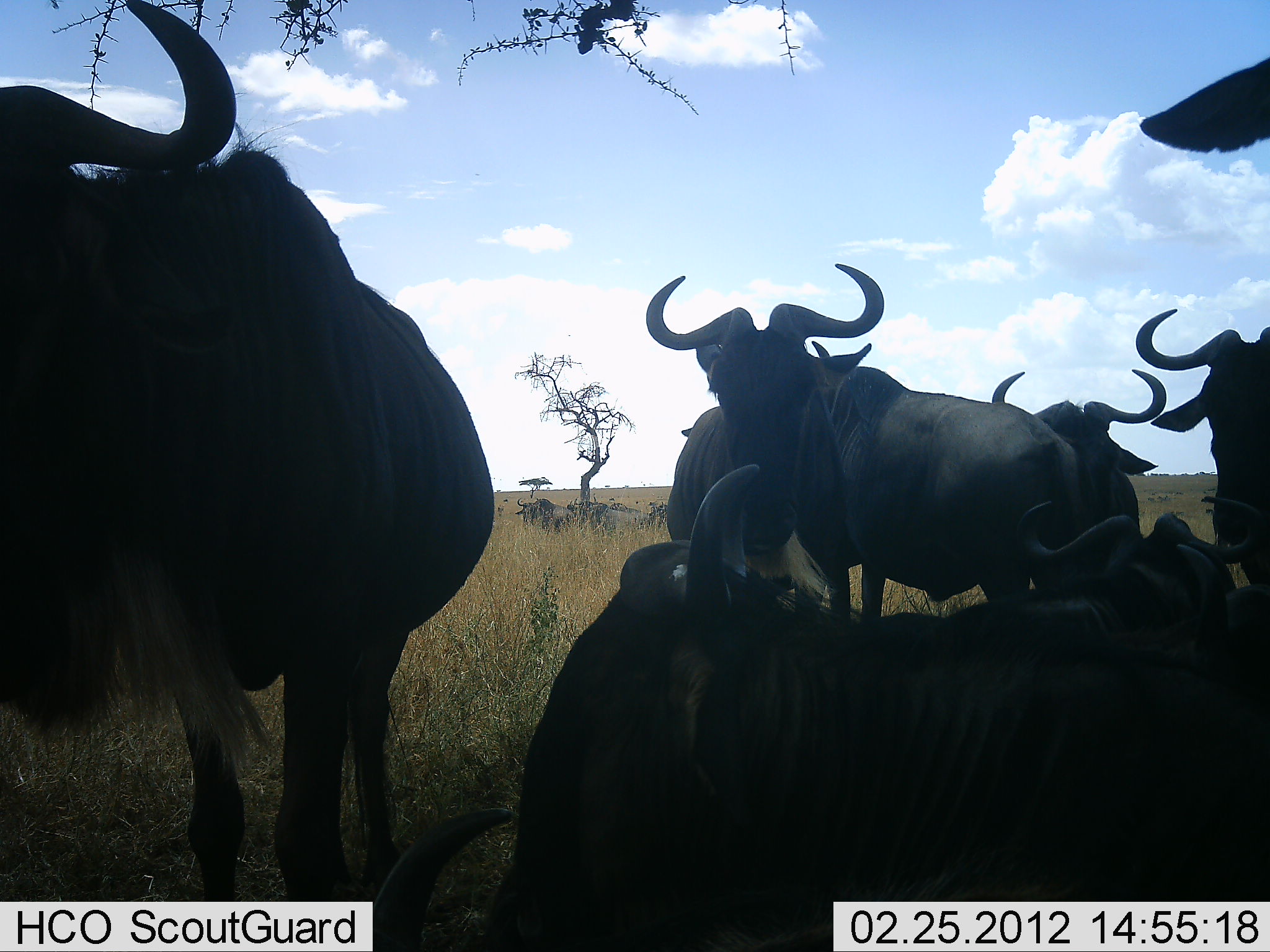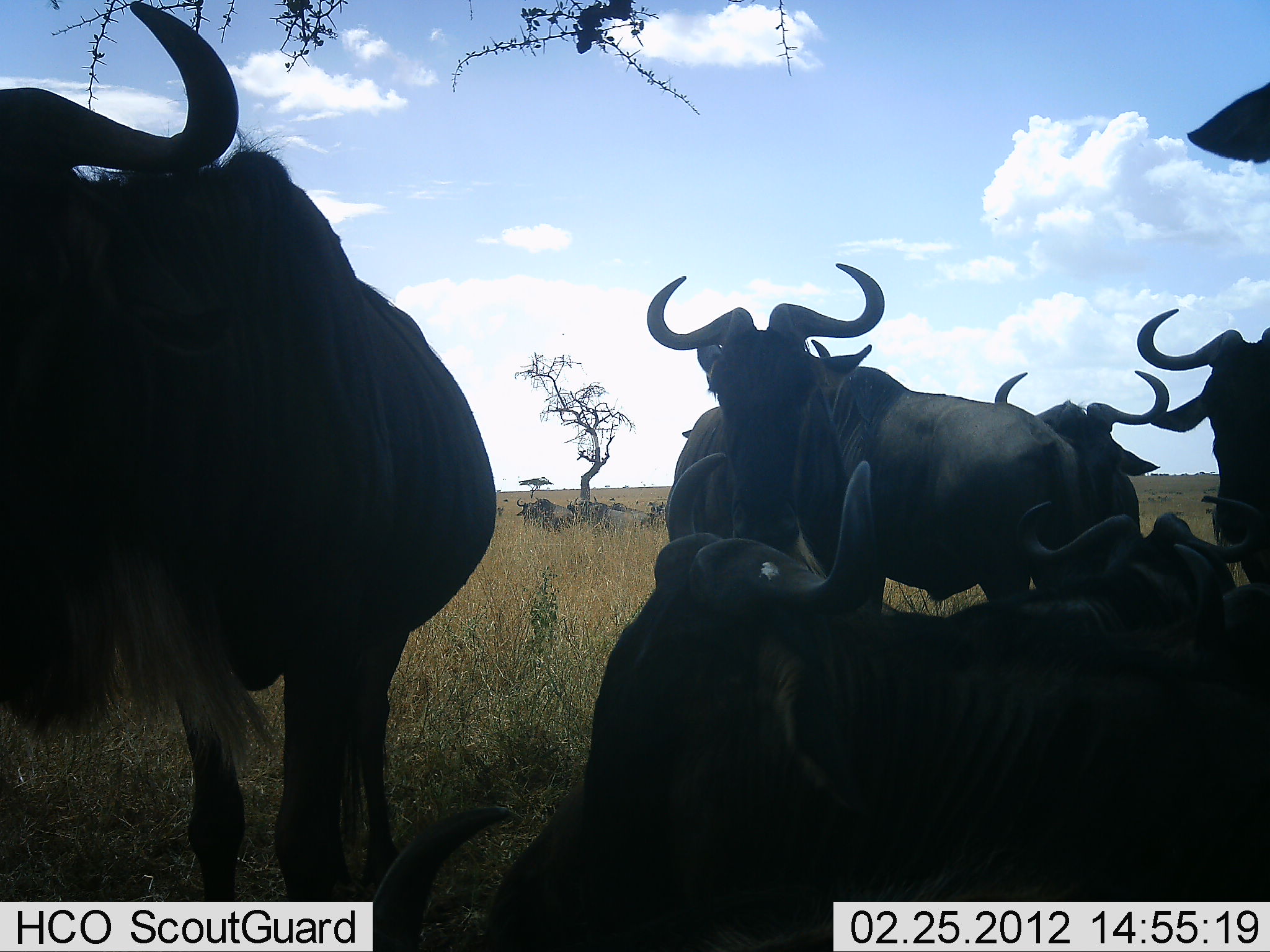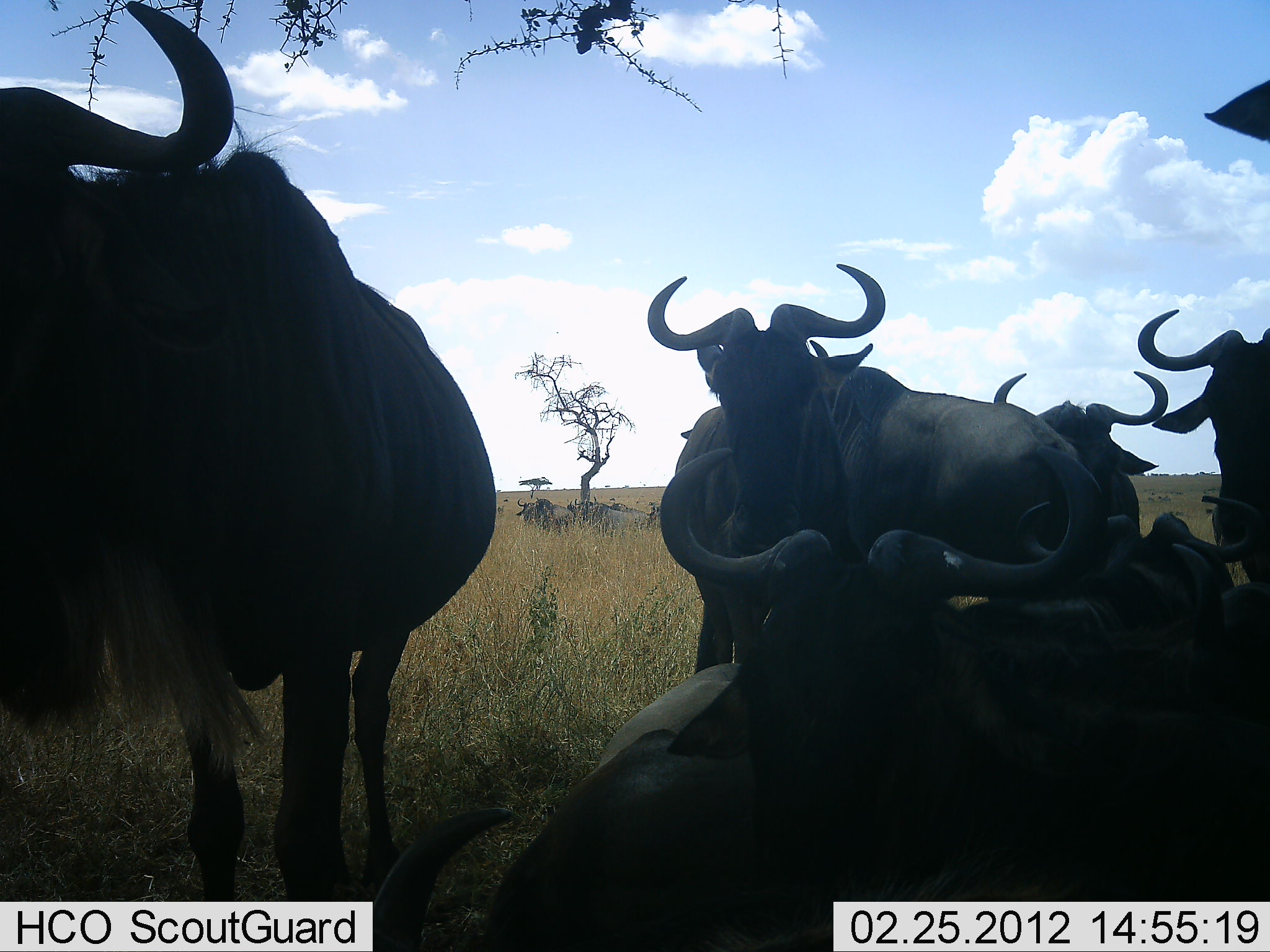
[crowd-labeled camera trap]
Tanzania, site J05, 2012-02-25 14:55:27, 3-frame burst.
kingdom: Animalia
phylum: Chordata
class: Mammalia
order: Artiodactyla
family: Bovidae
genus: Connochaetes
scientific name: Connochaetes taurinus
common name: blue wildebeest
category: wildebeest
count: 8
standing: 82%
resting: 86%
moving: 0%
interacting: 14%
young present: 0%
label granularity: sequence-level